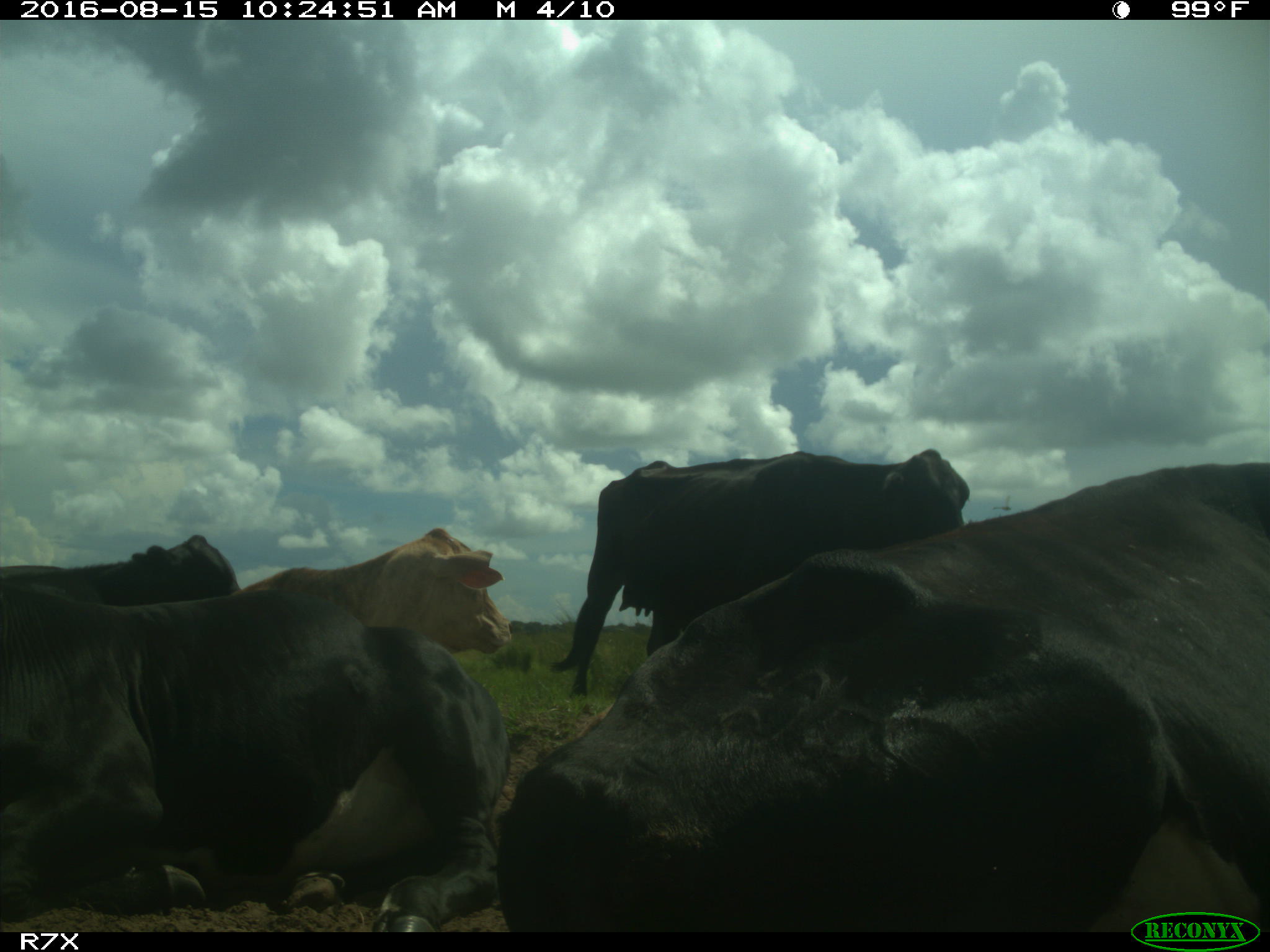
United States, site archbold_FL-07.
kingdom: Animalia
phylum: Chordata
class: Mammalia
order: Artiodactyla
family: Bovidae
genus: Bos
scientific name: Bos taurus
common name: domestic cow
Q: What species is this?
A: Bos taurus (domestic cow).